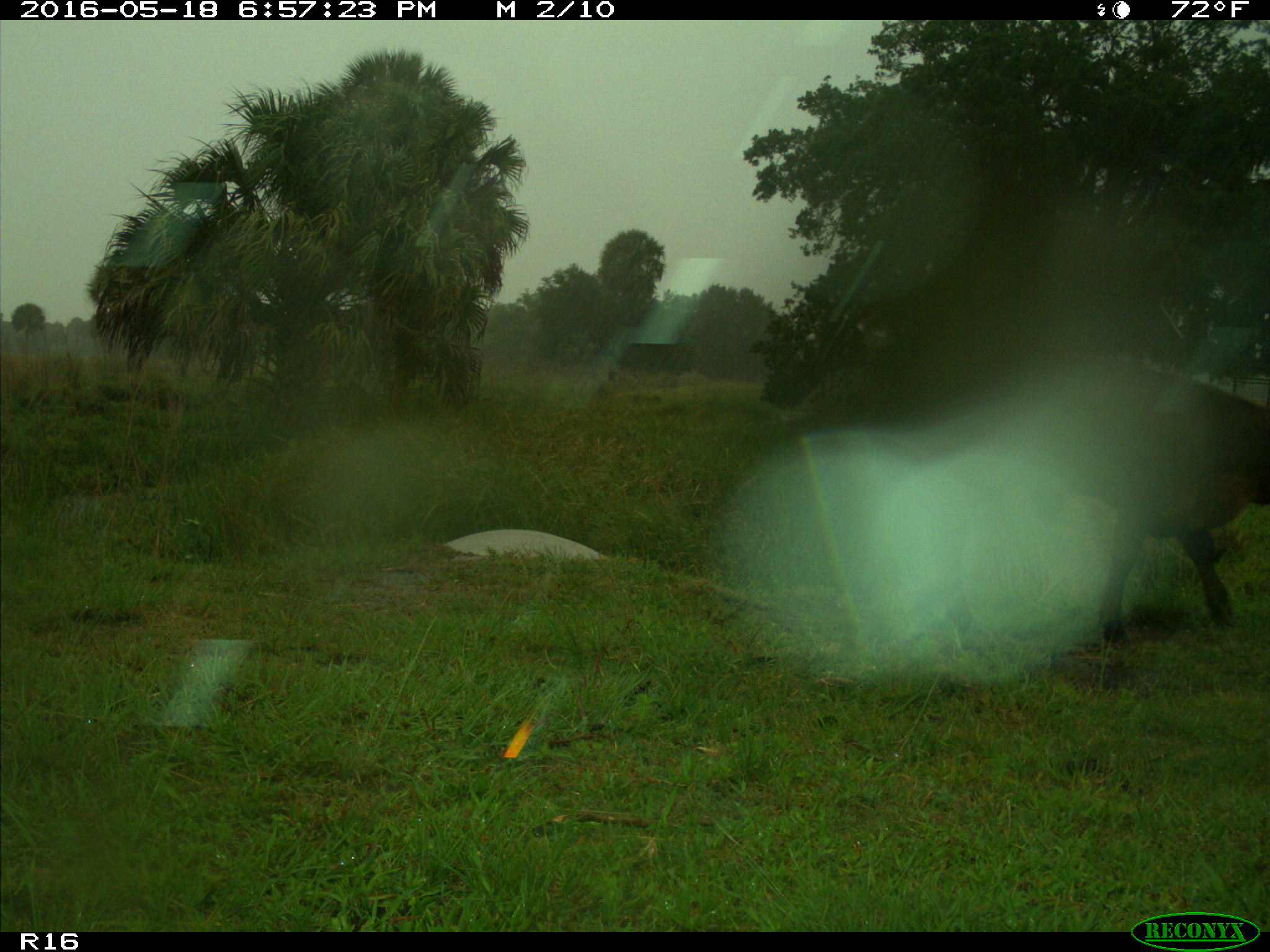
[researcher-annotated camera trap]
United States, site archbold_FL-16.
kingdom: Animalia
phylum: Chordata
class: Mammalia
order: Artiodactyla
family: Bovidae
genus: Bos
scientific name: Bos taurus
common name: domestic cow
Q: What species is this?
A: Bos taurus (domestic cow).